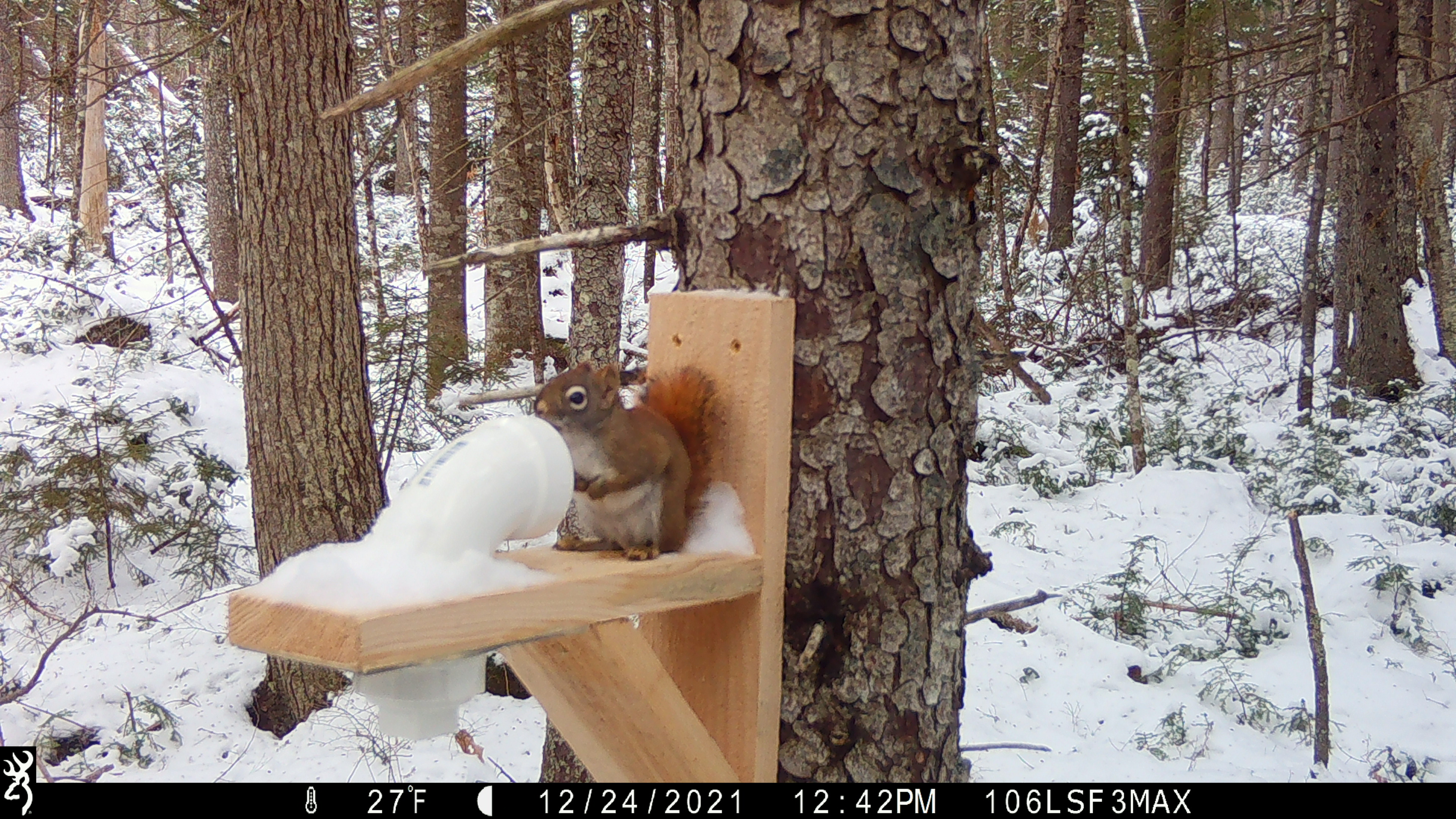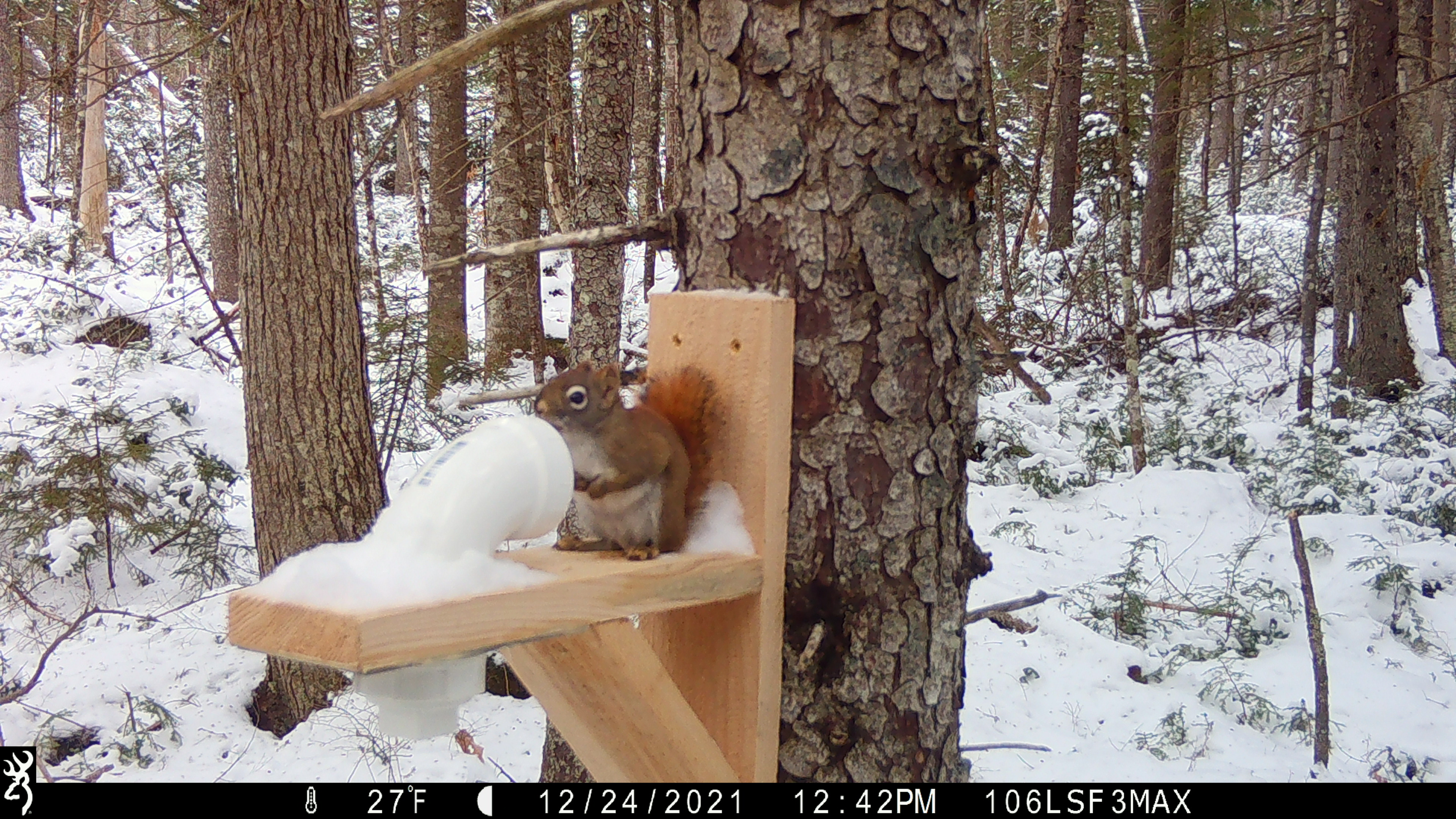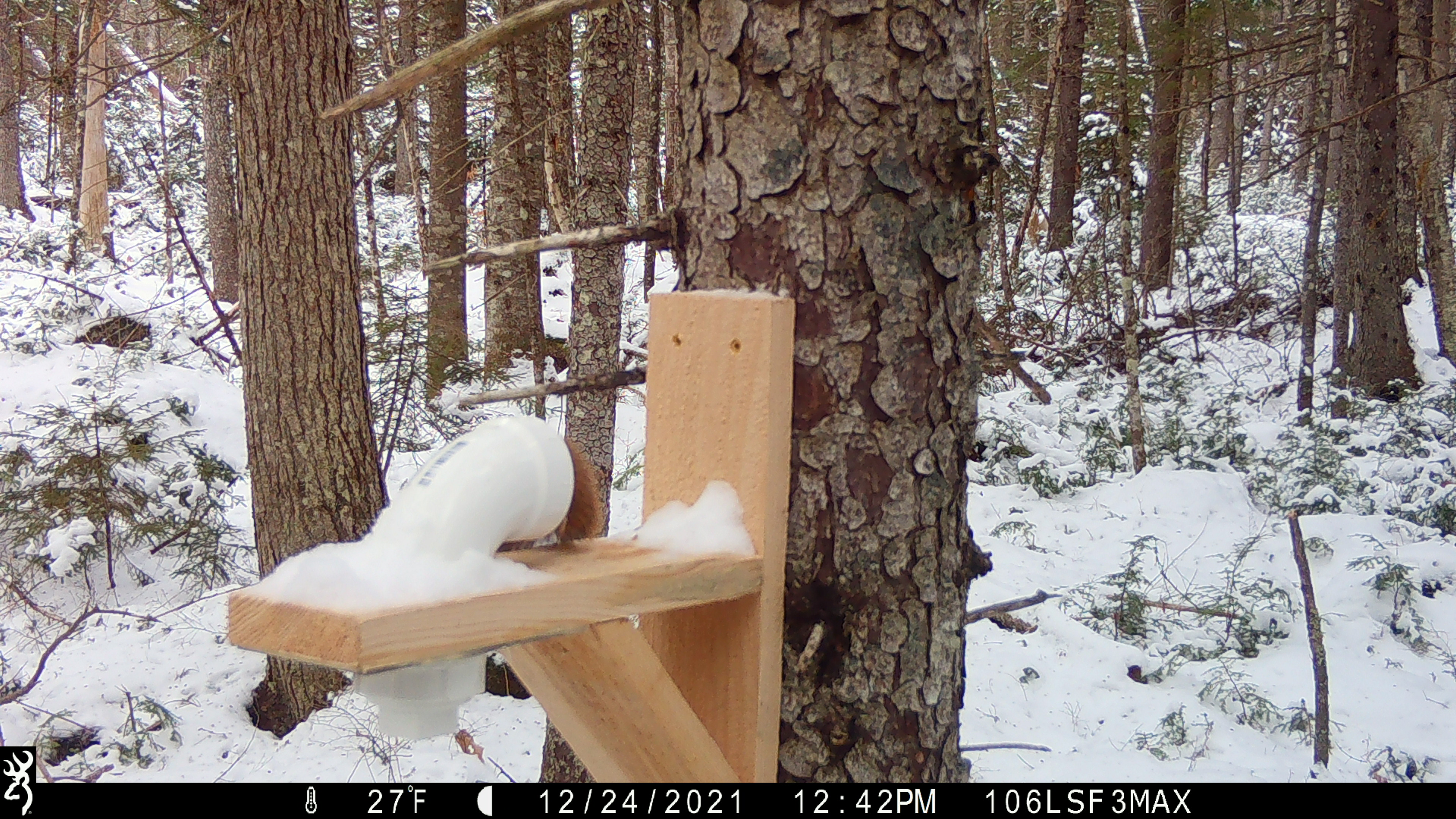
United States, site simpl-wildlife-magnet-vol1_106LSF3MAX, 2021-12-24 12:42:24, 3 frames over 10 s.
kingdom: Animalia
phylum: Chordata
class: Mammalia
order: Rodentia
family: Sciuridae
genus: Tamiasciurus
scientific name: Tamiasciurus hudsonicus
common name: red squirrel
Red squirrel (Tamiasciurus hudsonicus).